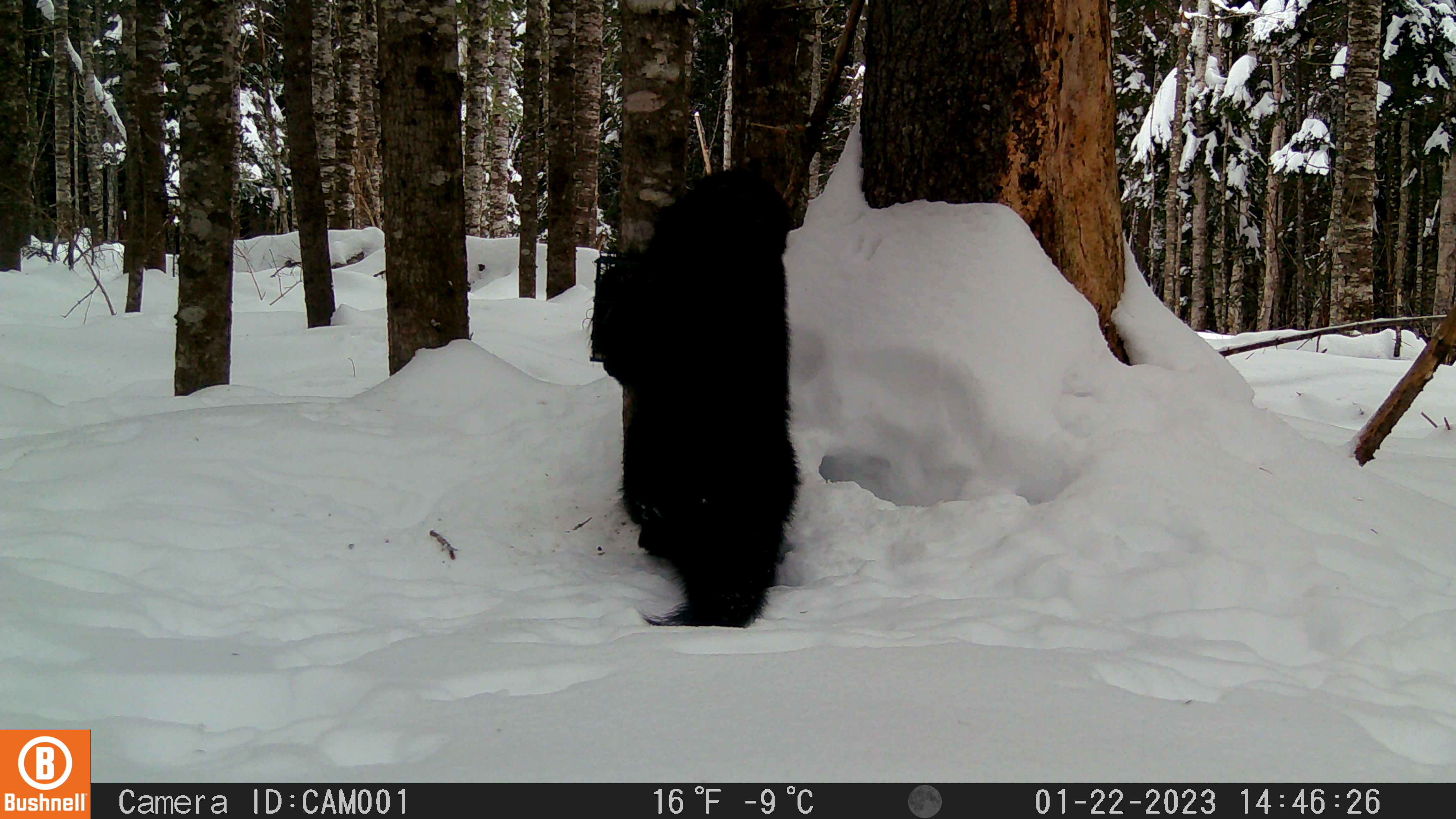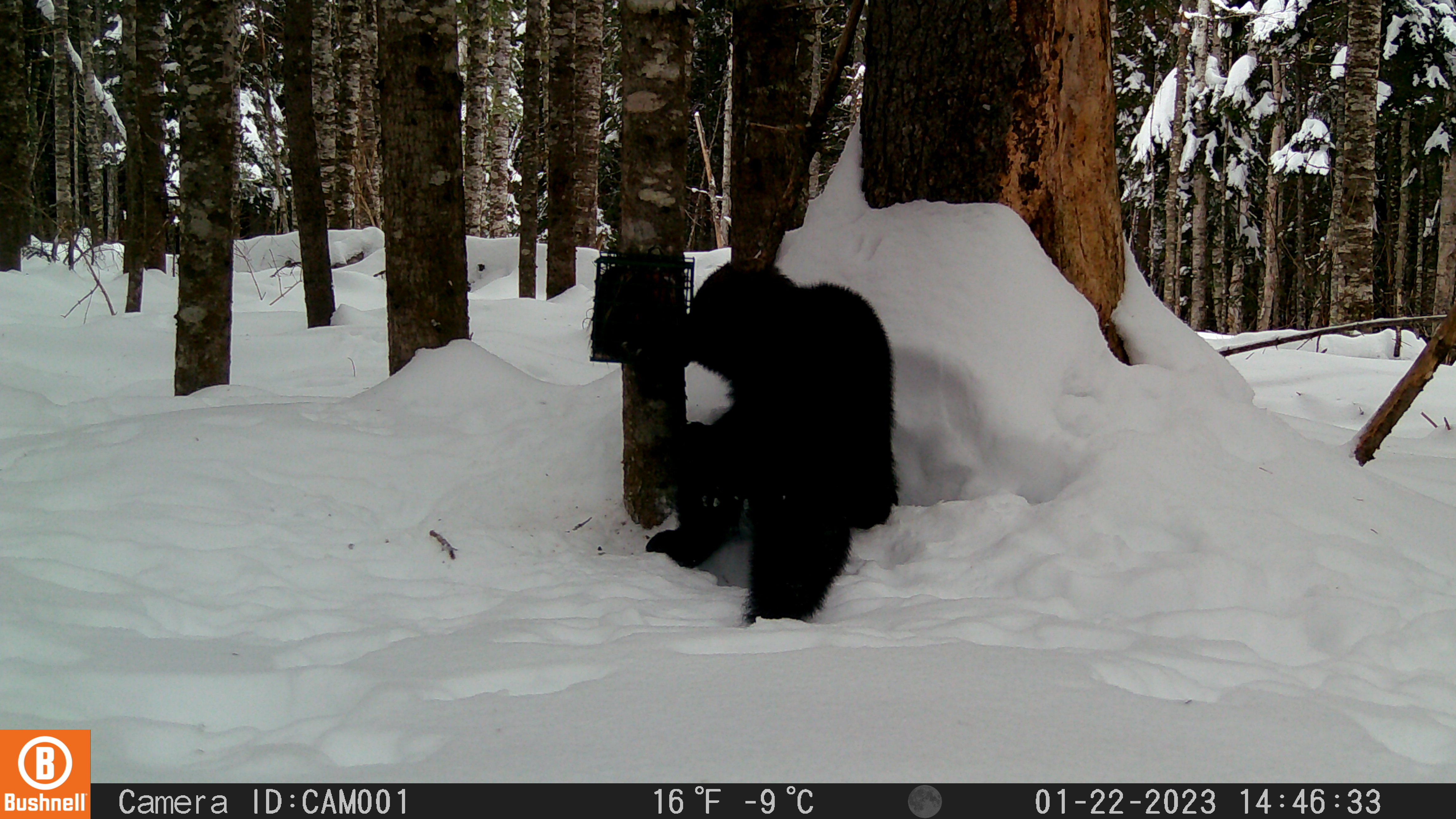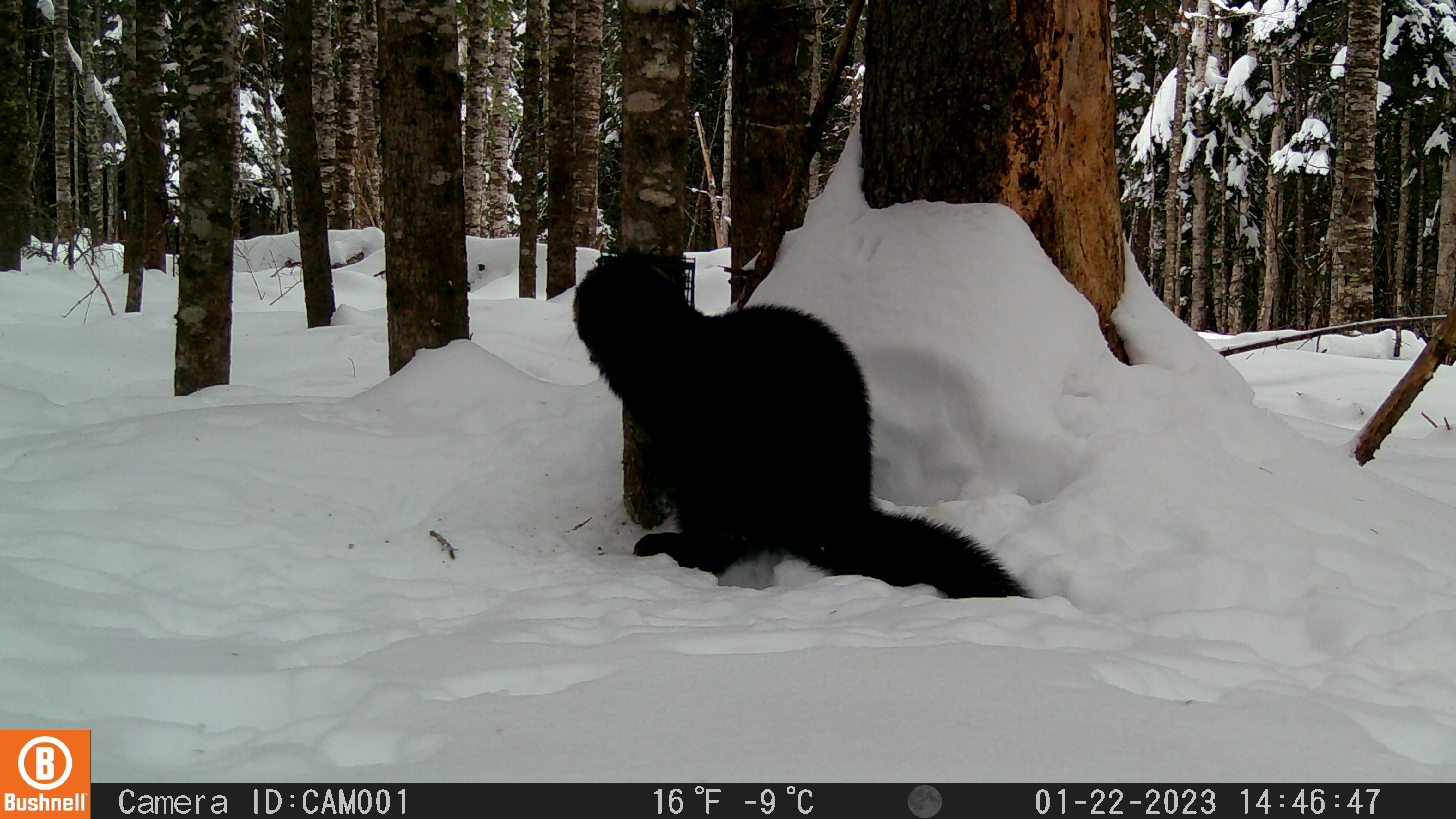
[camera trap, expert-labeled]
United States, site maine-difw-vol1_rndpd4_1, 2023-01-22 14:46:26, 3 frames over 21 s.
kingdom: Animalia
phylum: Chordata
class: Mammalia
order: Carnivora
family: Mustelidae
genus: Pekania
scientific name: Pekania pennanti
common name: fisher